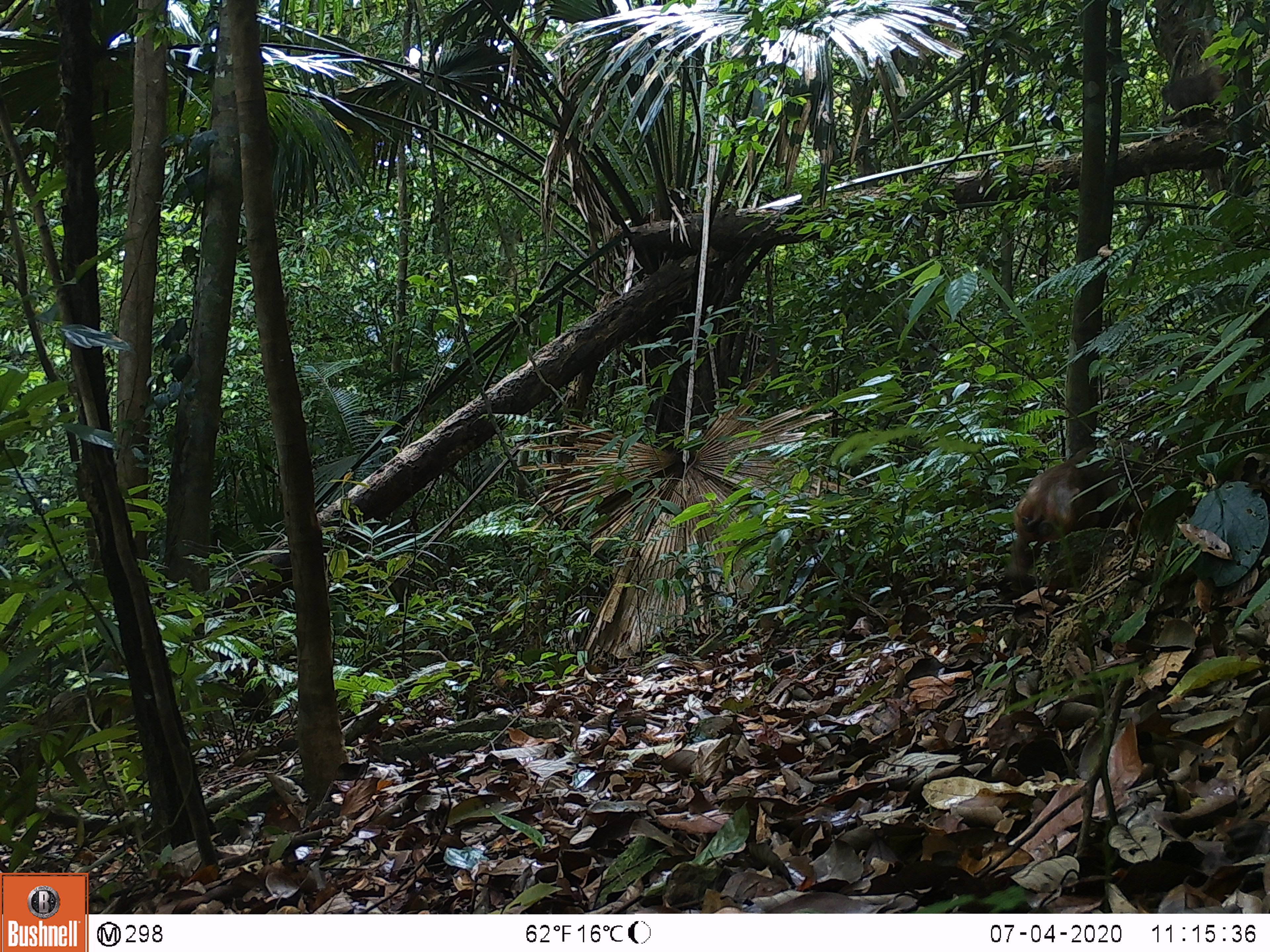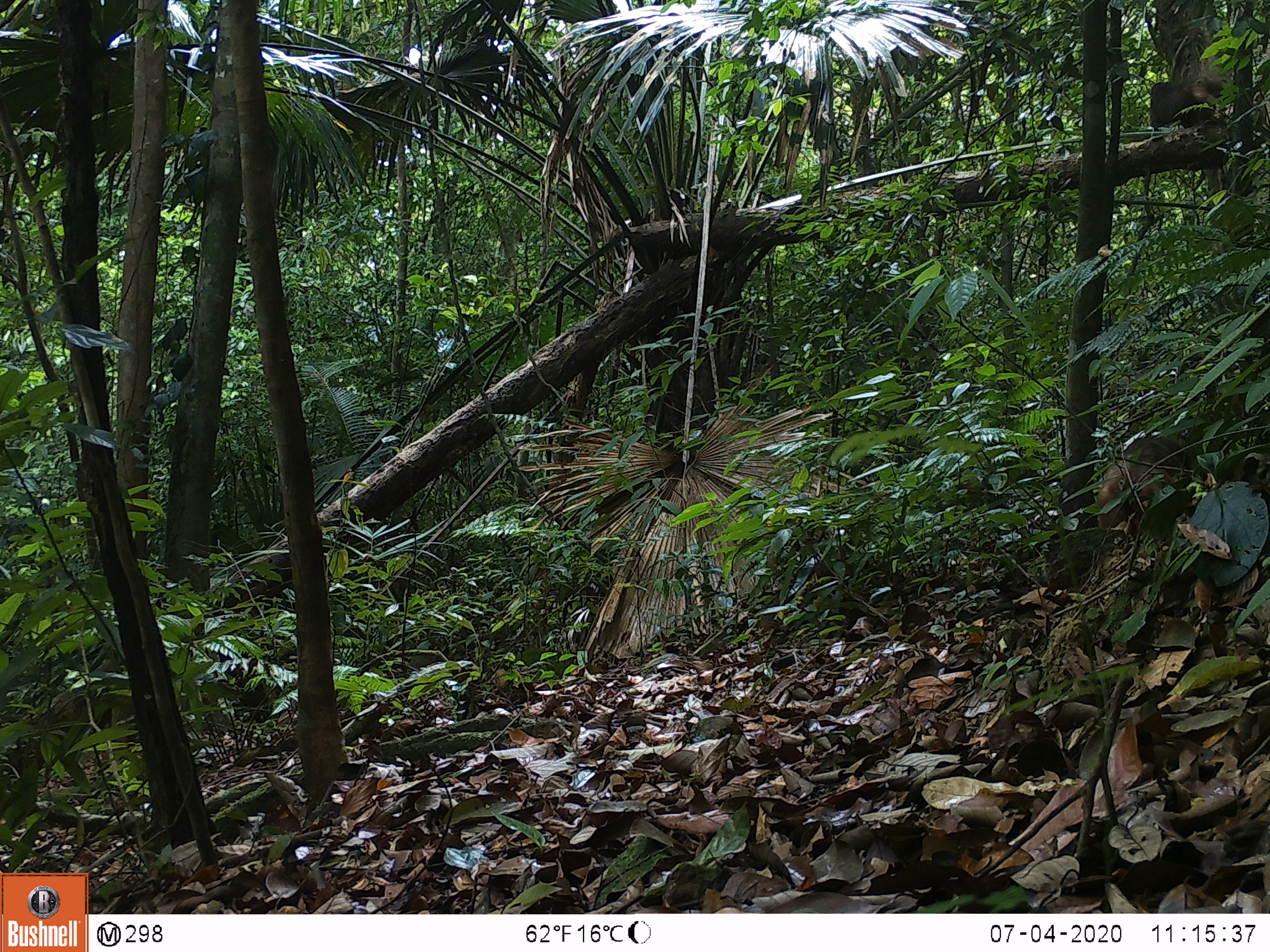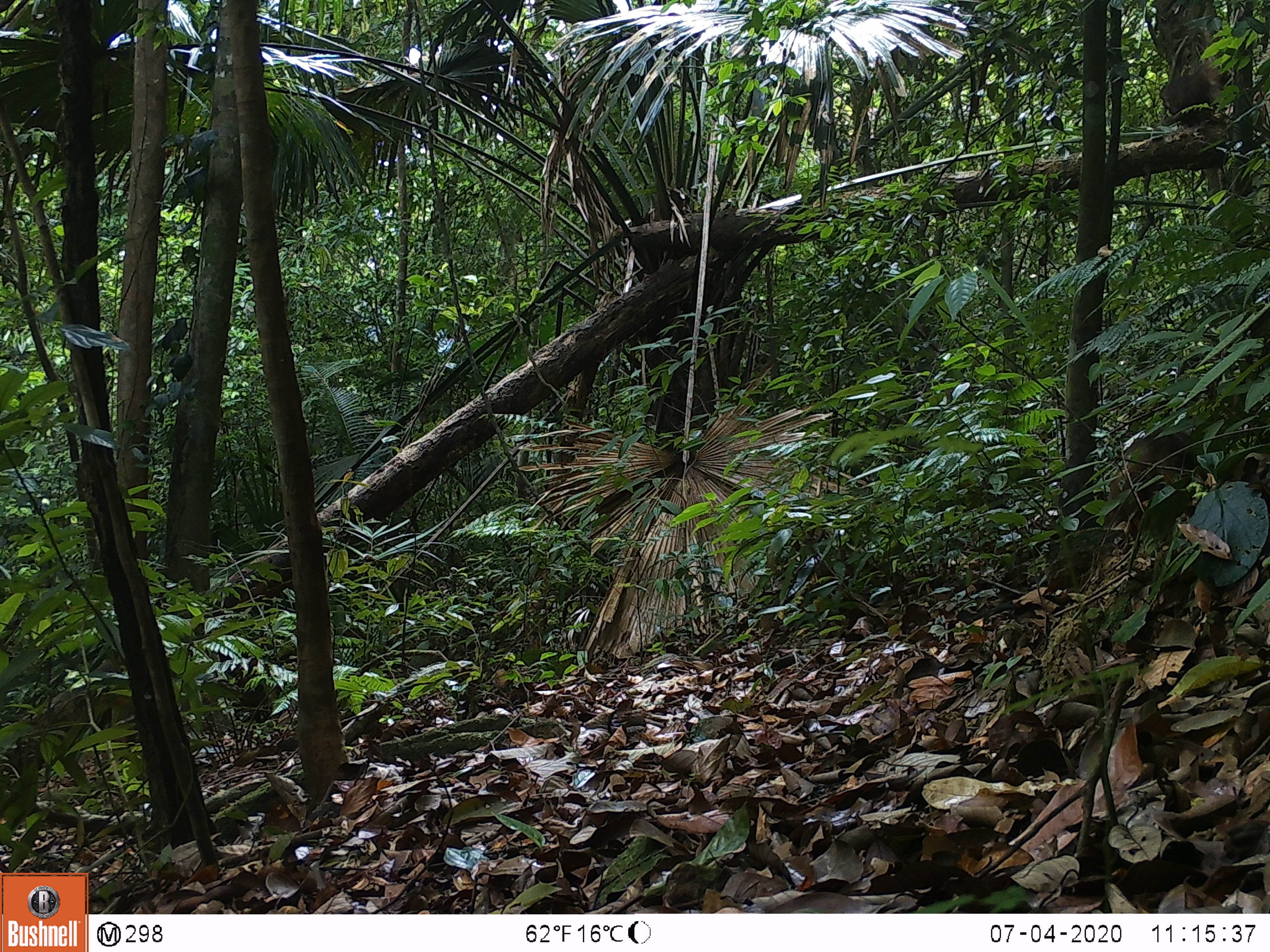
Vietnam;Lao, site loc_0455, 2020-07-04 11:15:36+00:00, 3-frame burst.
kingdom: Animalia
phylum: Chordata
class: Mammalia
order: Primates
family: Cercopithecidae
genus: Macaca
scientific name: Macaca arctoides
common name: stump-tailed macaque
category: stump tailed macaque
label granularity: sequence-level